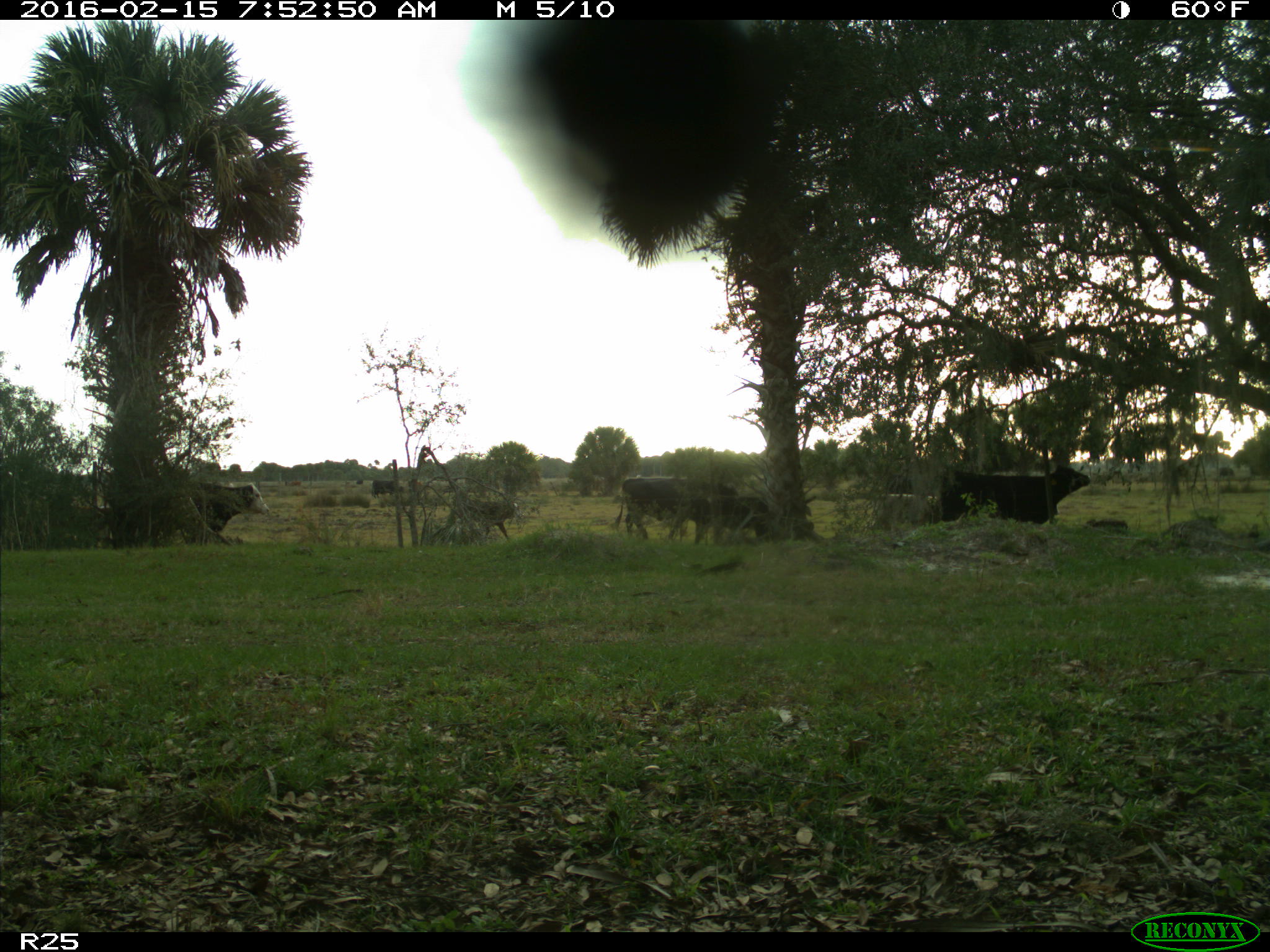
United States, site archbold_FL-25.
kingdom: Animalia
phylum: Chordata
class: Mammalia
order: Artiodactyla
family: Bovidae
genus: Bos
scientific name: Bos taurus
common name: domestic cow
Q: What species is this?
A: Bos taurus (domestic cow).